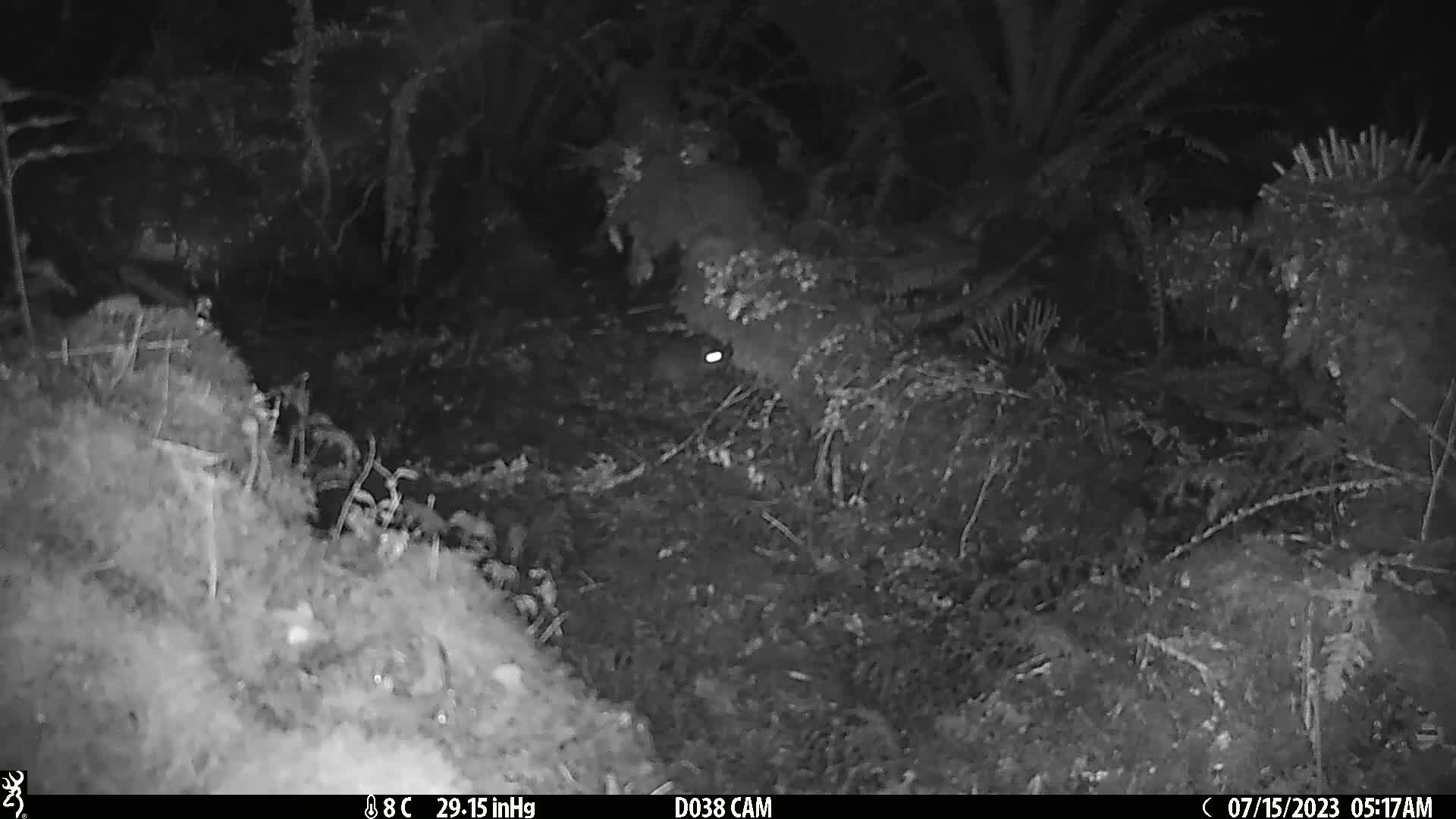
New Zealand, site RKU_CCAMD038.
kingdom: Animalia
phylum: Chordata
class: Mammalia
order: Rodentia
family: Muridae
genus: Rattus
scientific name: Rattus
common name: rat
Rat (Rattus).